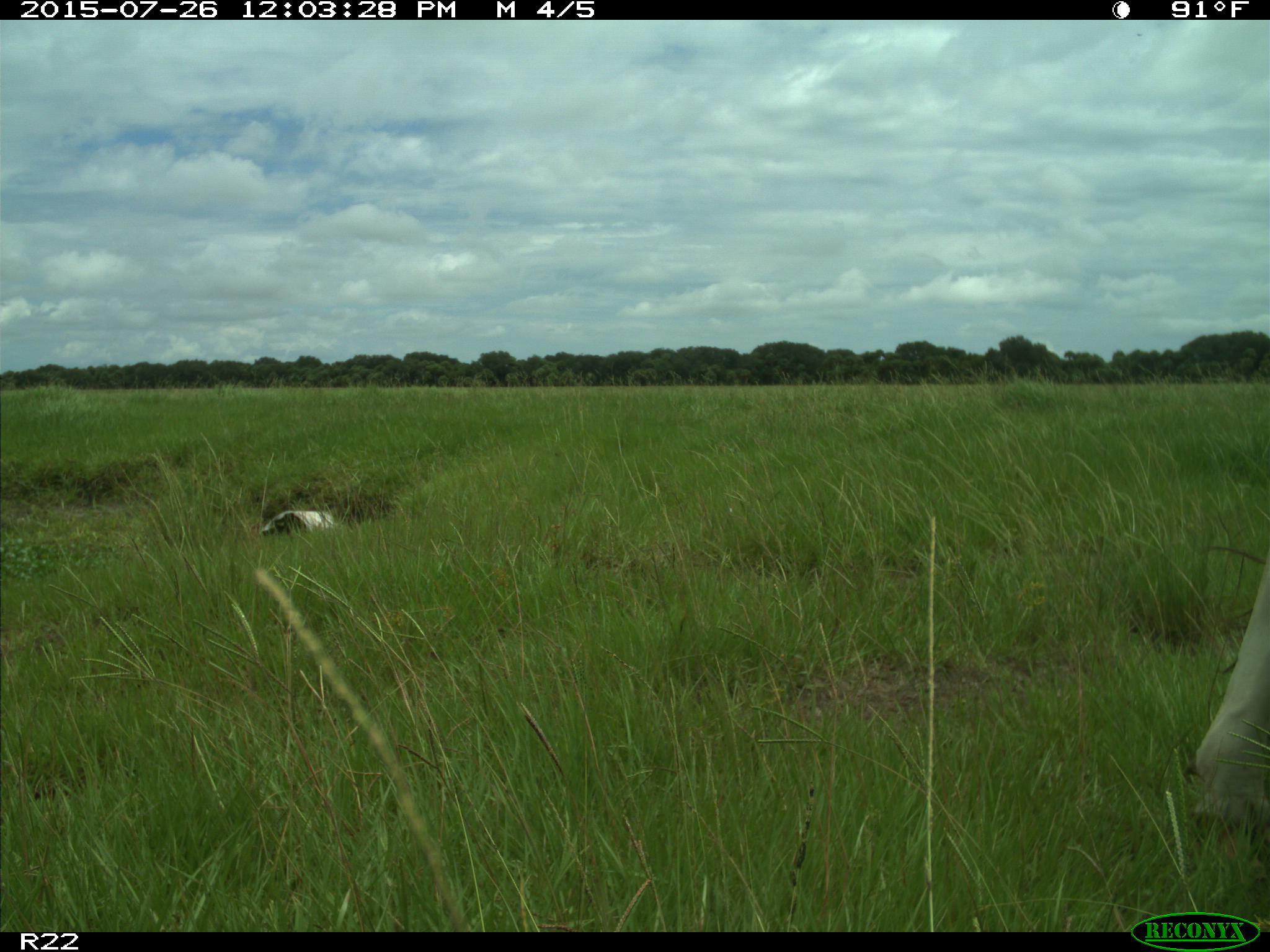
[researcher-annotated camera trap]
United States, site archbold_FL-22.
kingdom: Animalia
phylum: Chordata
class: Mammalia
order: Artiodactyla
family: Bovidae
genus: Bos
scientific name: Bos taurus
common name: domestic cow